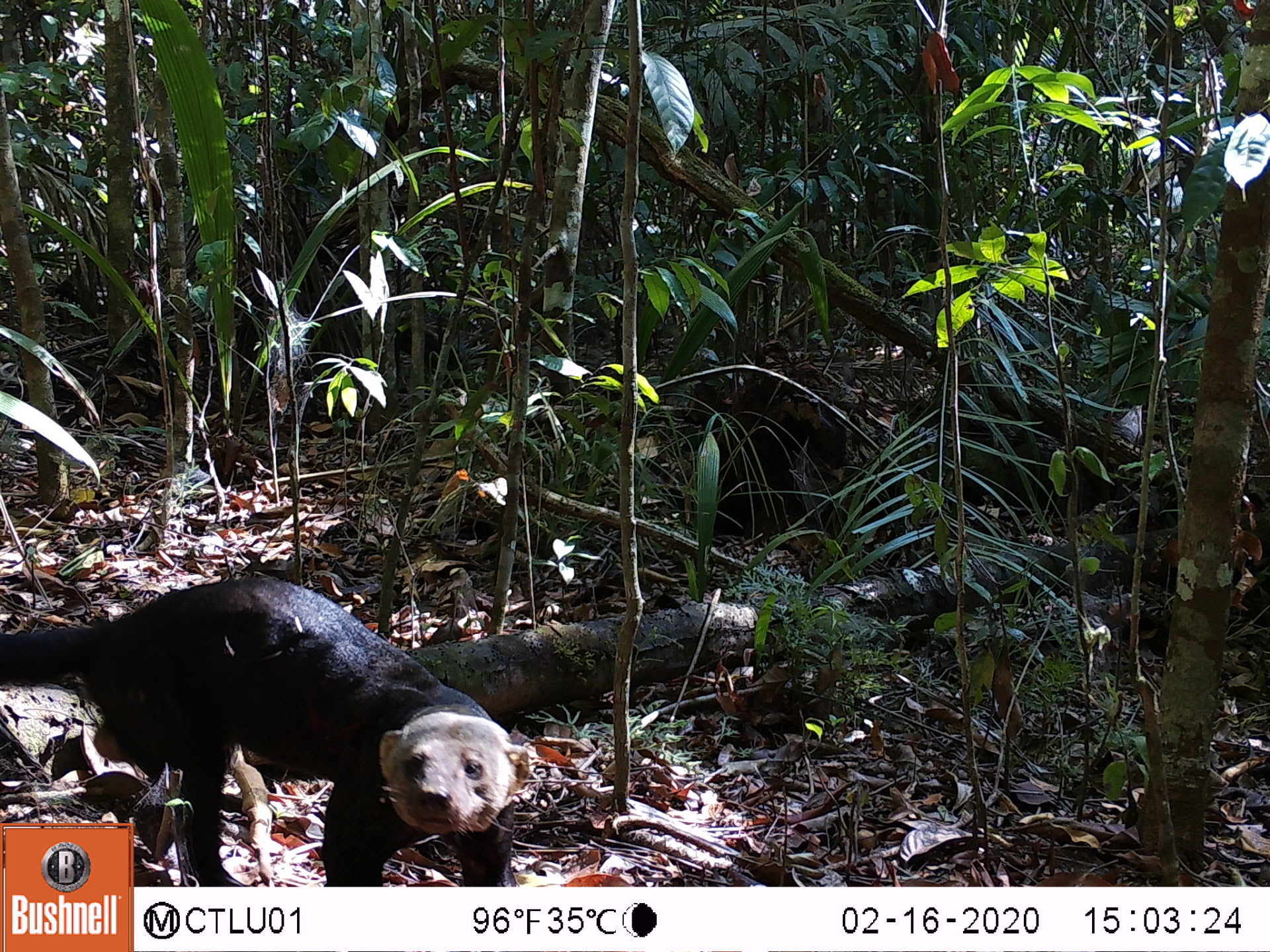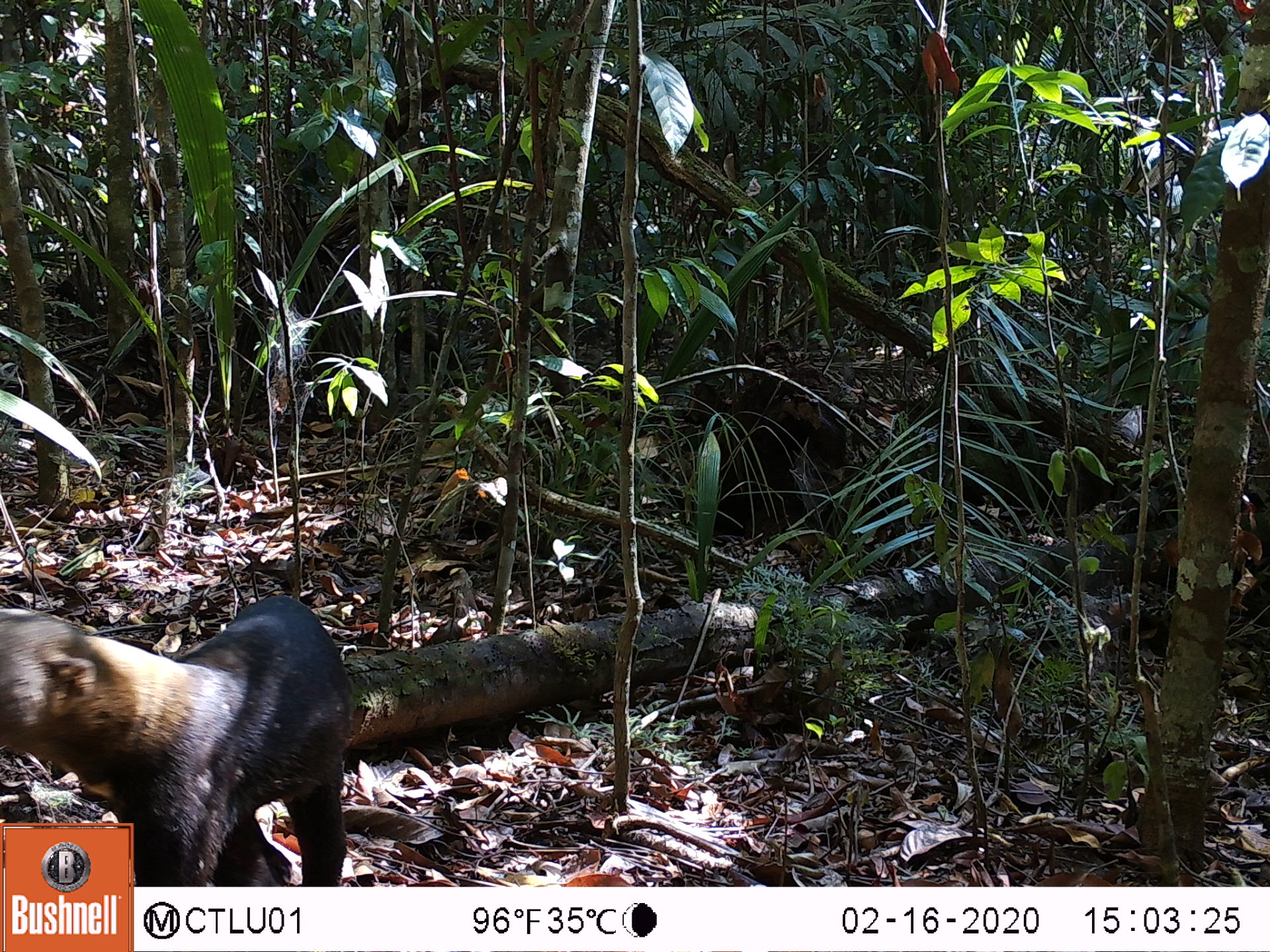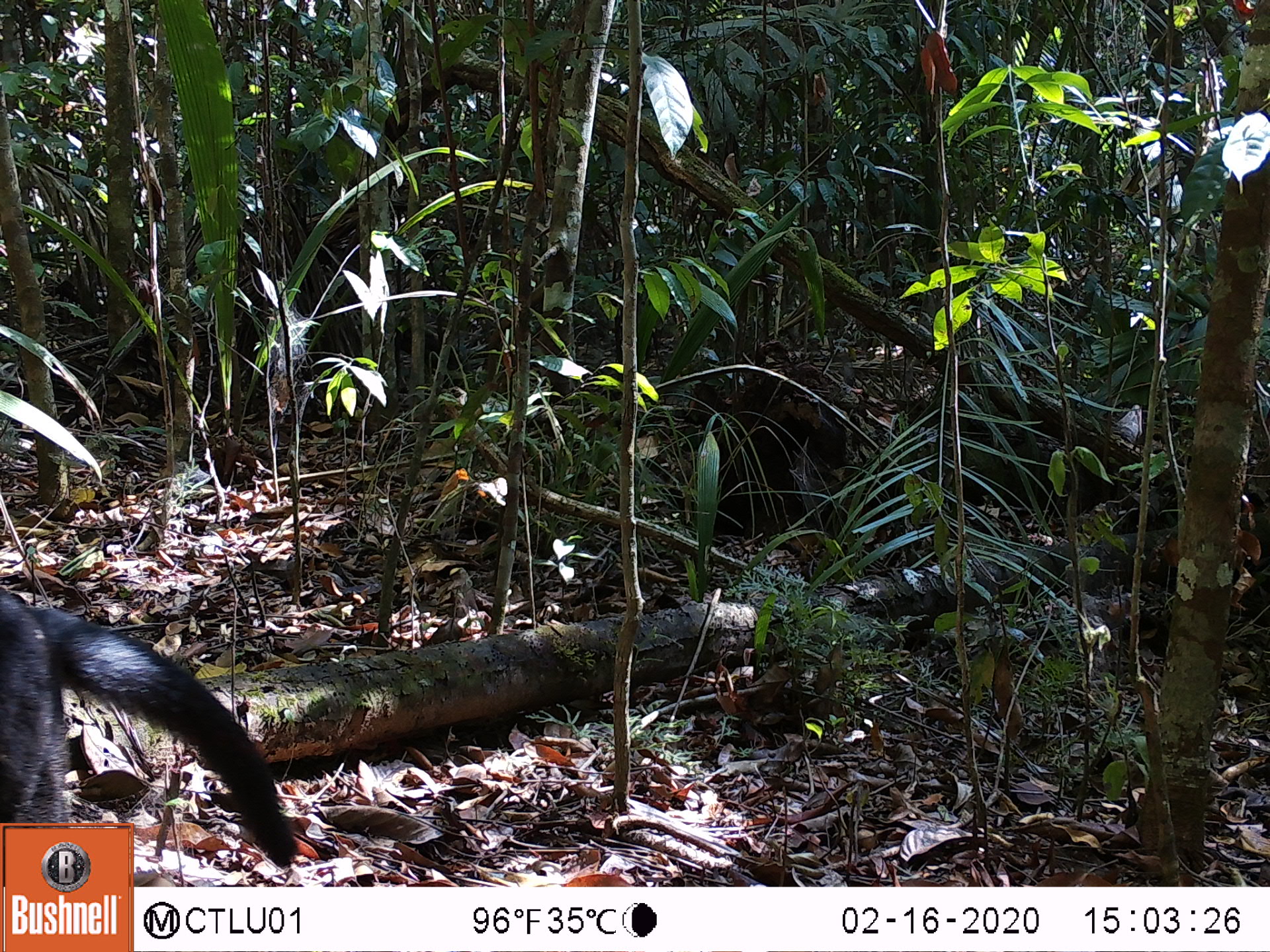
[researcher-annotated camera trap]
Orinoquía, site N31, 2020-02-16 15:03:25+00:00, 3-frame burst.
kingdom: Animalia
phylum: Chordata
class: Mammalia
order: Carnivora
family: Mustelidae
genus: Eira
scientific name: Eira barbara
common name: tayra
Tayra (Eira barbara).